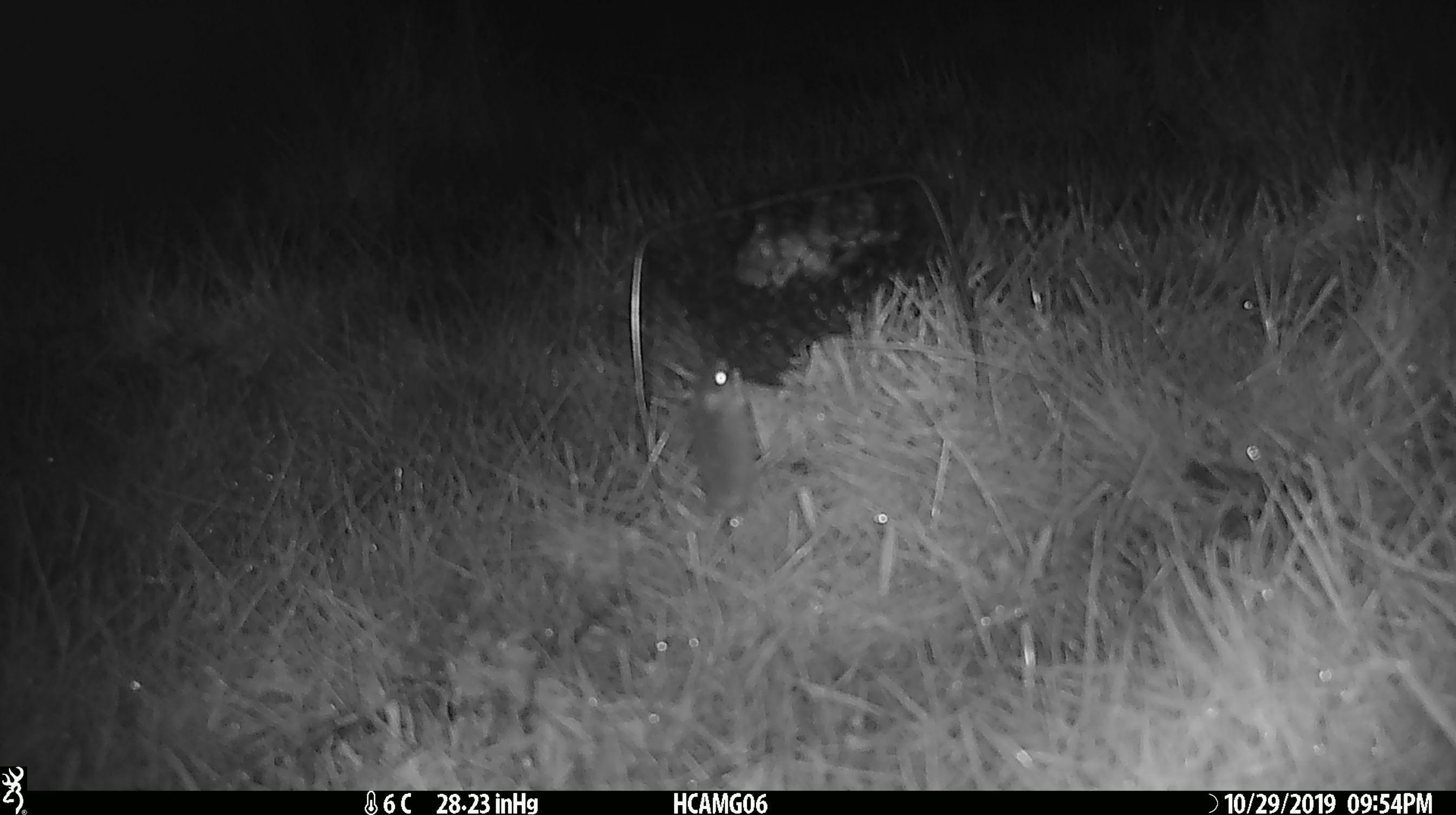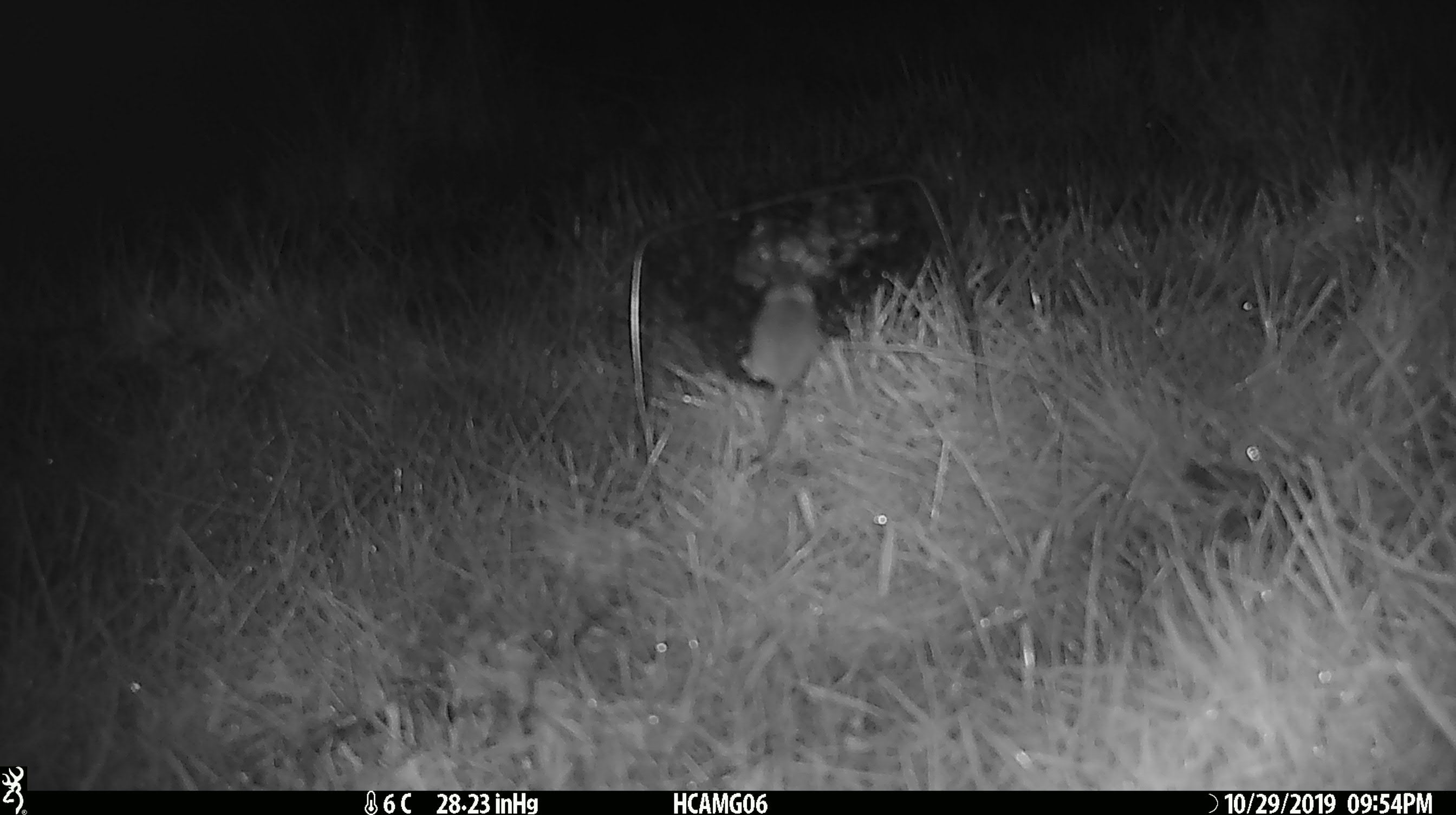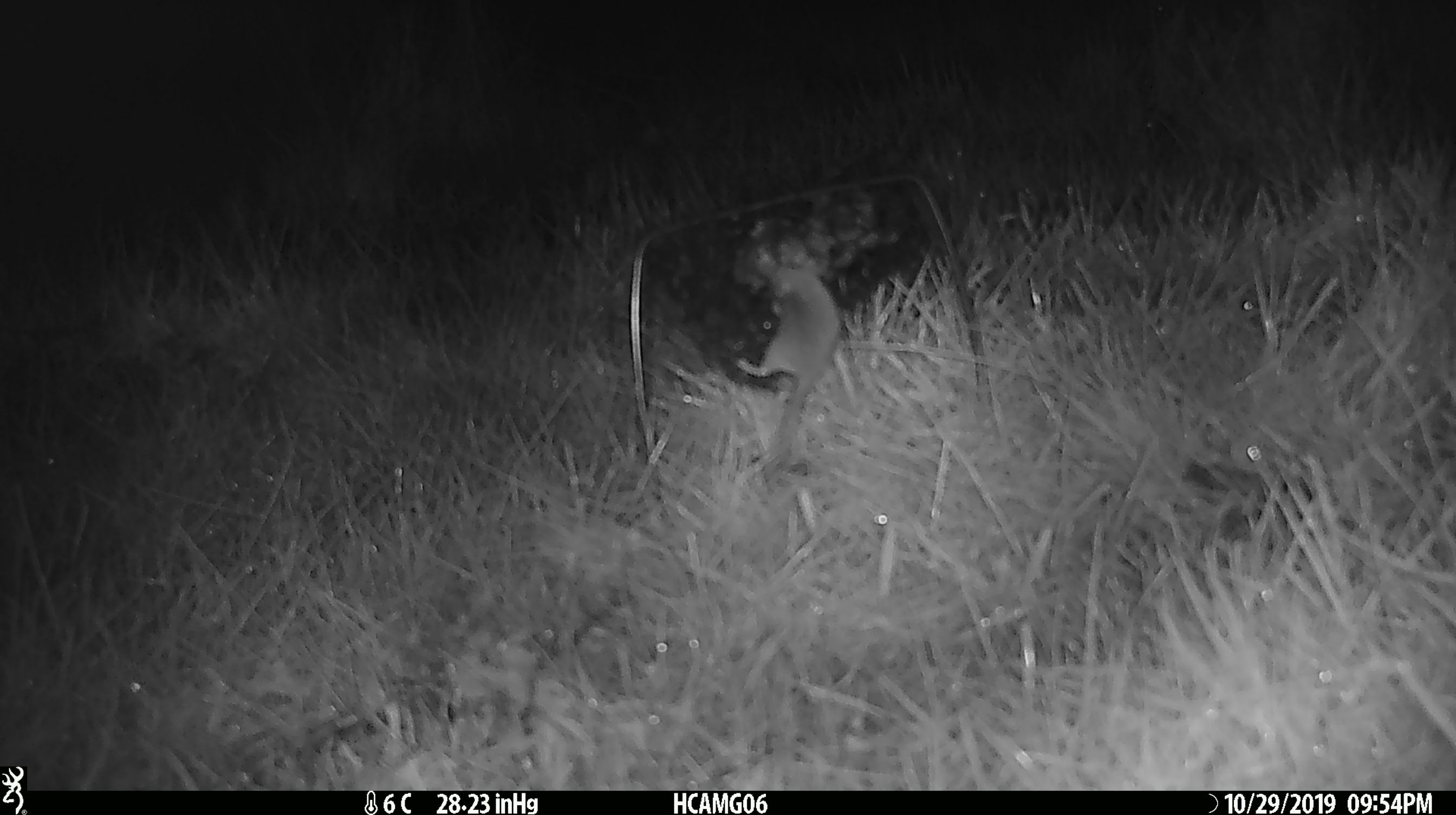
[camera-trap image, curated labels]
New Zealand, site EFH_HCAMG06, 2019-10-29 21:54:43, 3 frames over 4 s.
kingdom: Animalia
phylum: Chordata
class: Mammalia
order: Rodentia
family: Muridae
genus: Mus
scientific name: Mus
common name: mouse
Mouse (Mus).